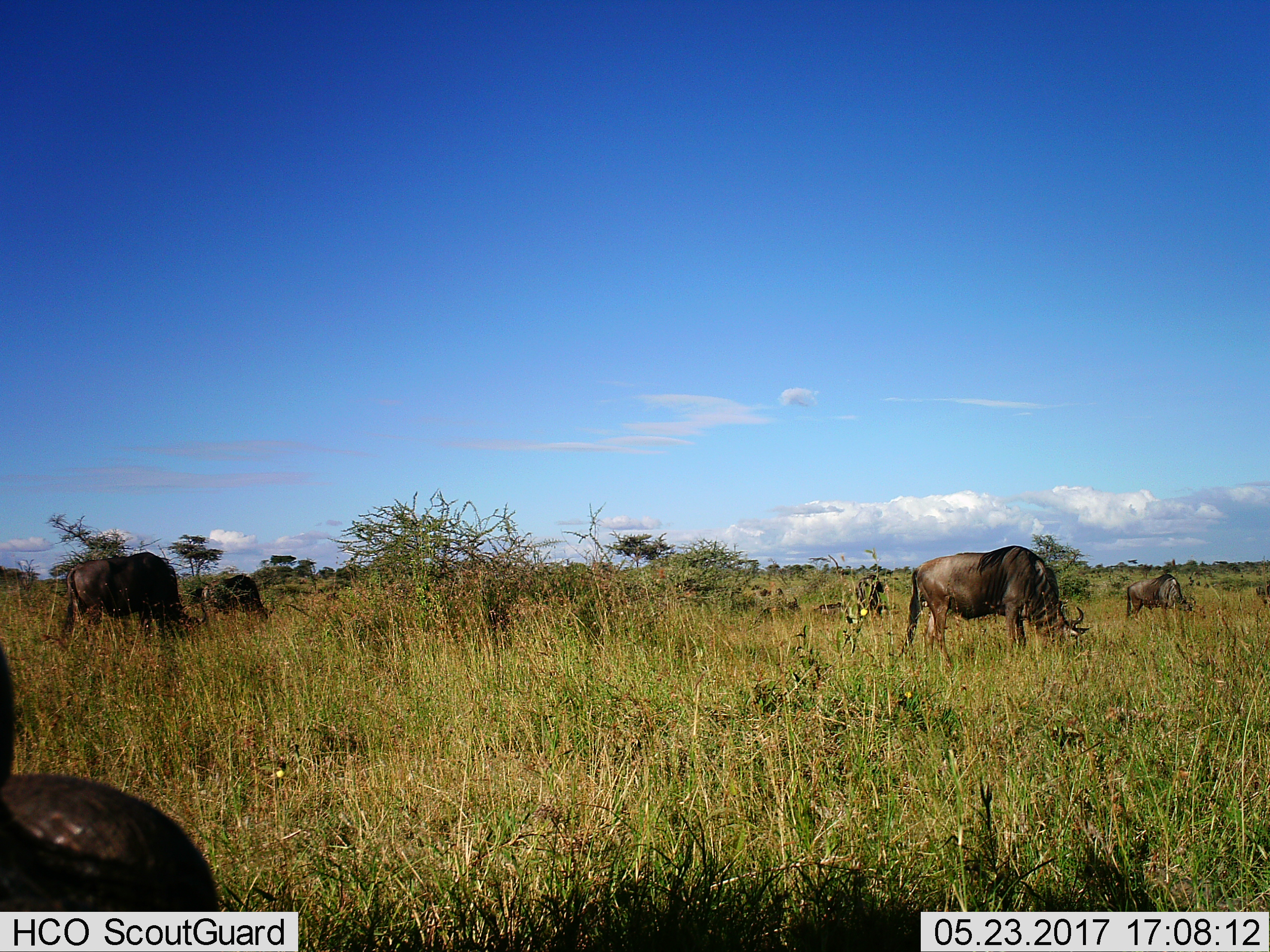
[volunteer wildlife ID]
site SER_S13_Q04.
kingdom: Animalia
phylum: Chordata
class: Mammalia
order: Artiodactyla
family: Bovidae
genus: Connochaetes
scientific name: Connochaetes taurinus taurinus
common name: blue wildebeest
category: wildebeestblue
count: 5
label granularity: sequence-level